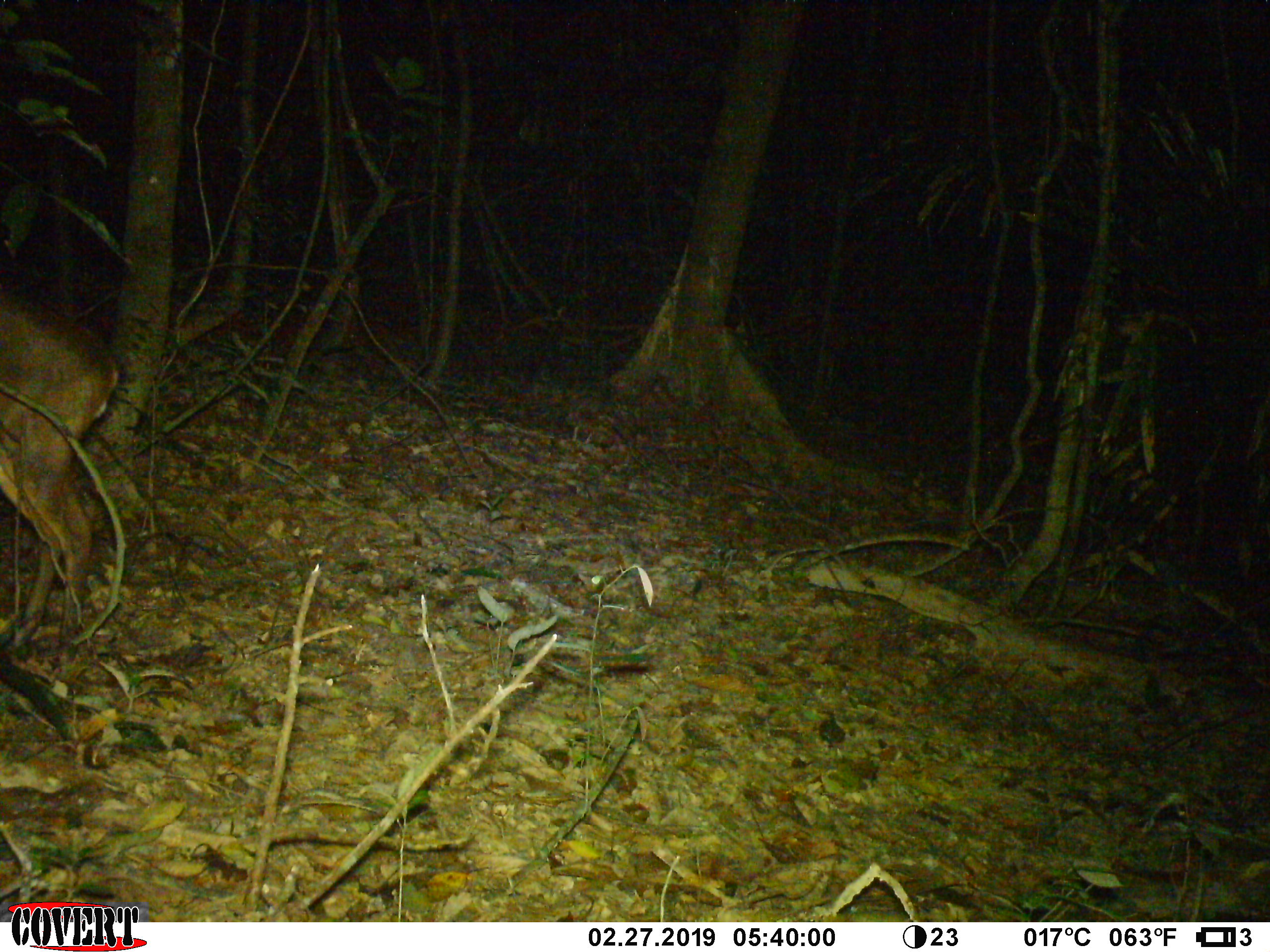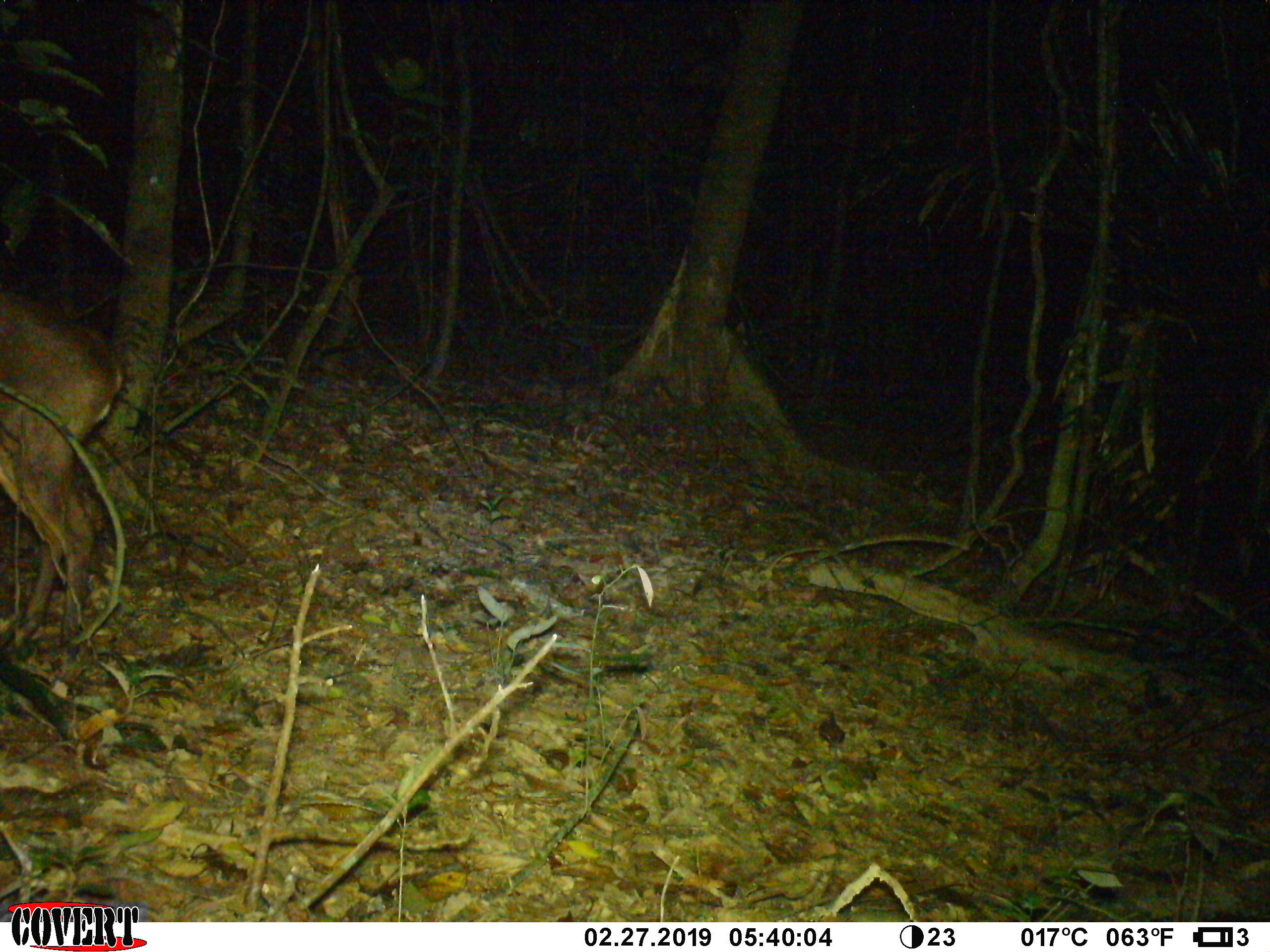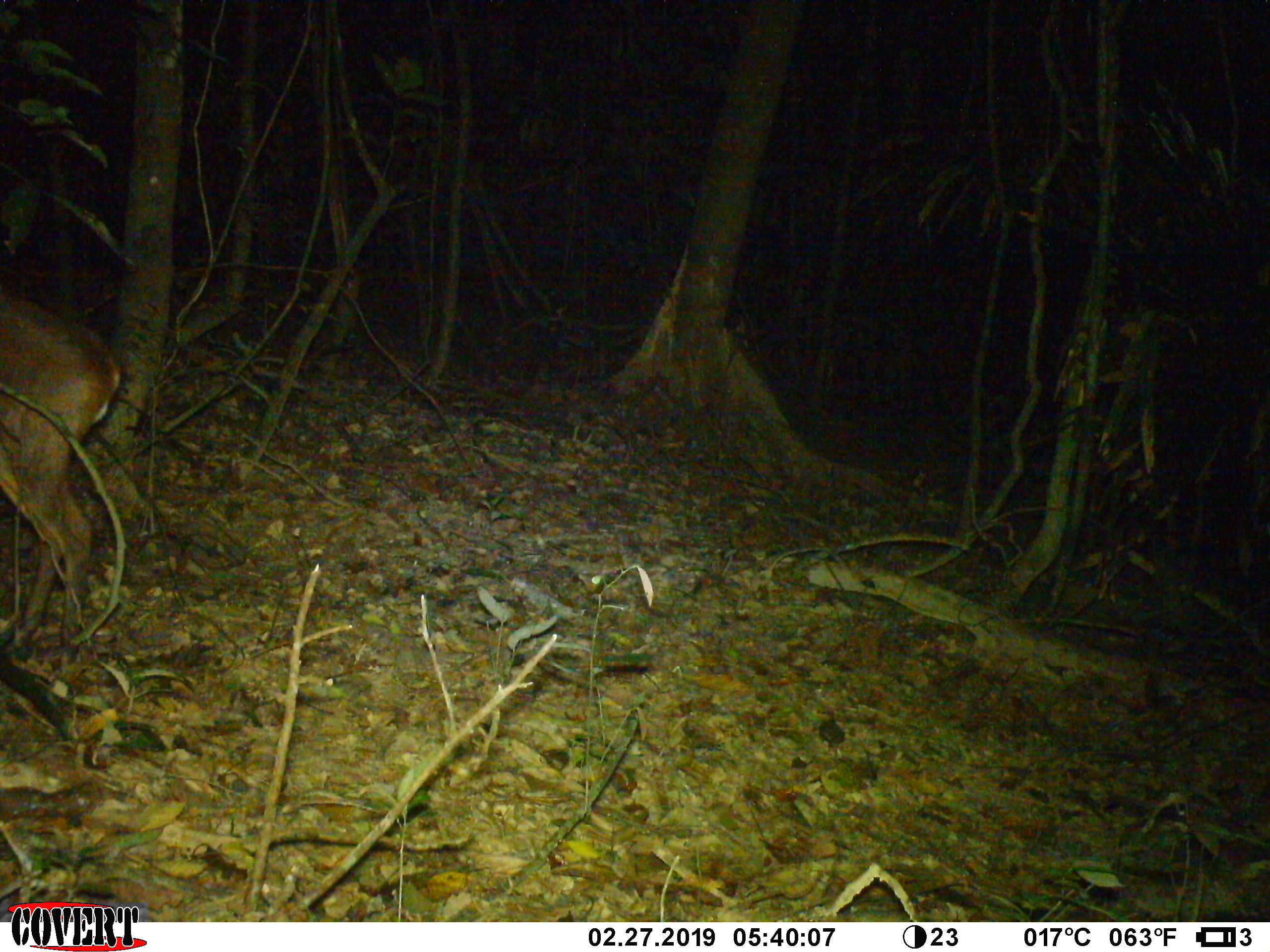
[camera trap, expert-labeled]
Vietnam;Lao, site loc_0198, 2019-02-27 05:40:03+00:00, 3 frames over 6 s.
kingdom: Animalia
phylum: Chordata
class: Mammalia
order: Artiodactyla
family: Cervidae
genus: Muntiacus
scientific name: Muntiacus vuquangensis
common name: large-antlered muntjac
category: large antlered muntjac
Large antlered muntjac (large-antlered muntjac) (Muntiacus vuquangensis). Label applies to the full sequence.